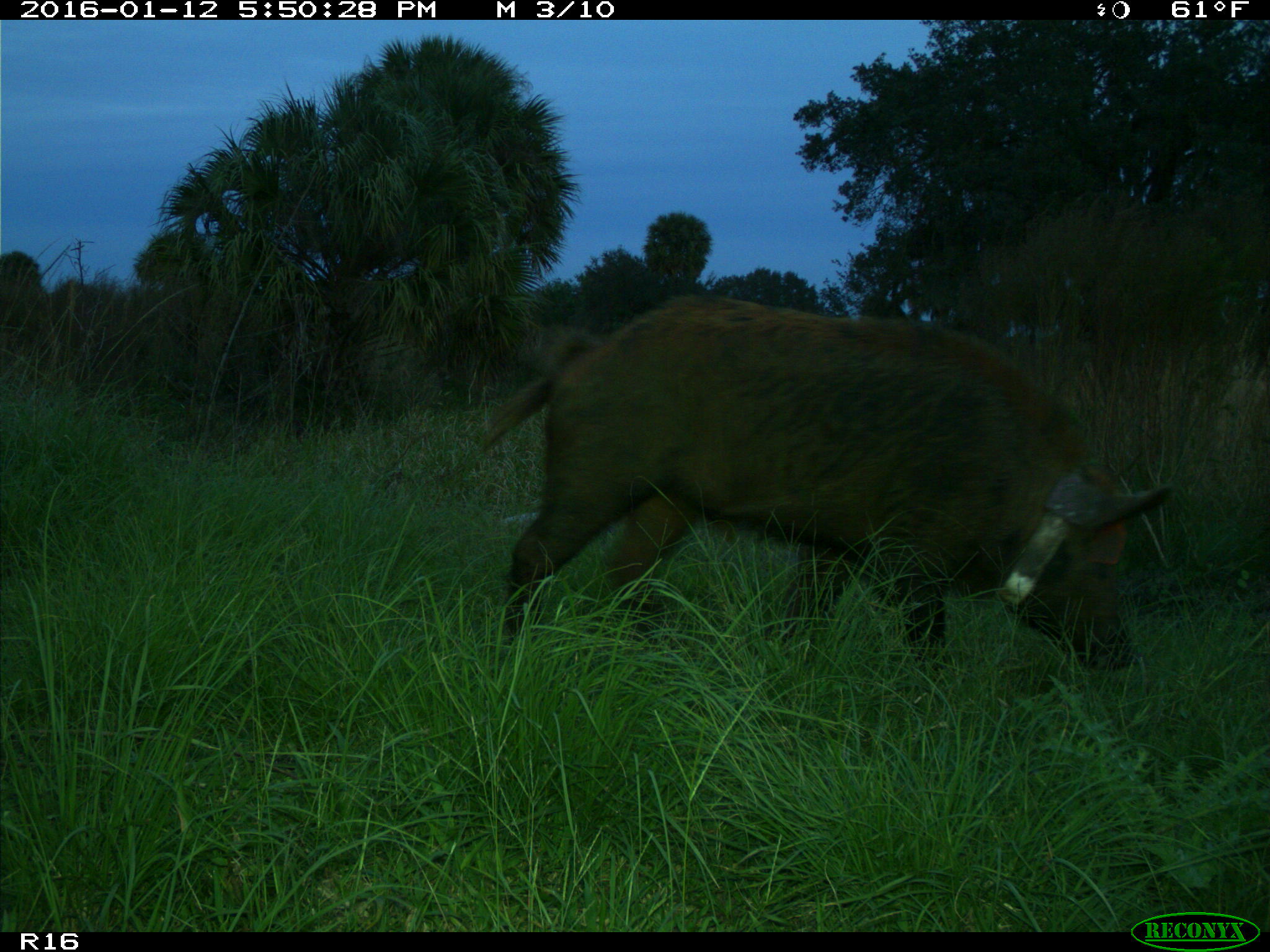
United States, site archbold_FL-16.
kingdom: Animalia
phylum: Chordata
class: Mammalia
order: Artiodactyla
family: Suidae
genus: Sus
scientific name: Sus scrofa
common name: wild boar